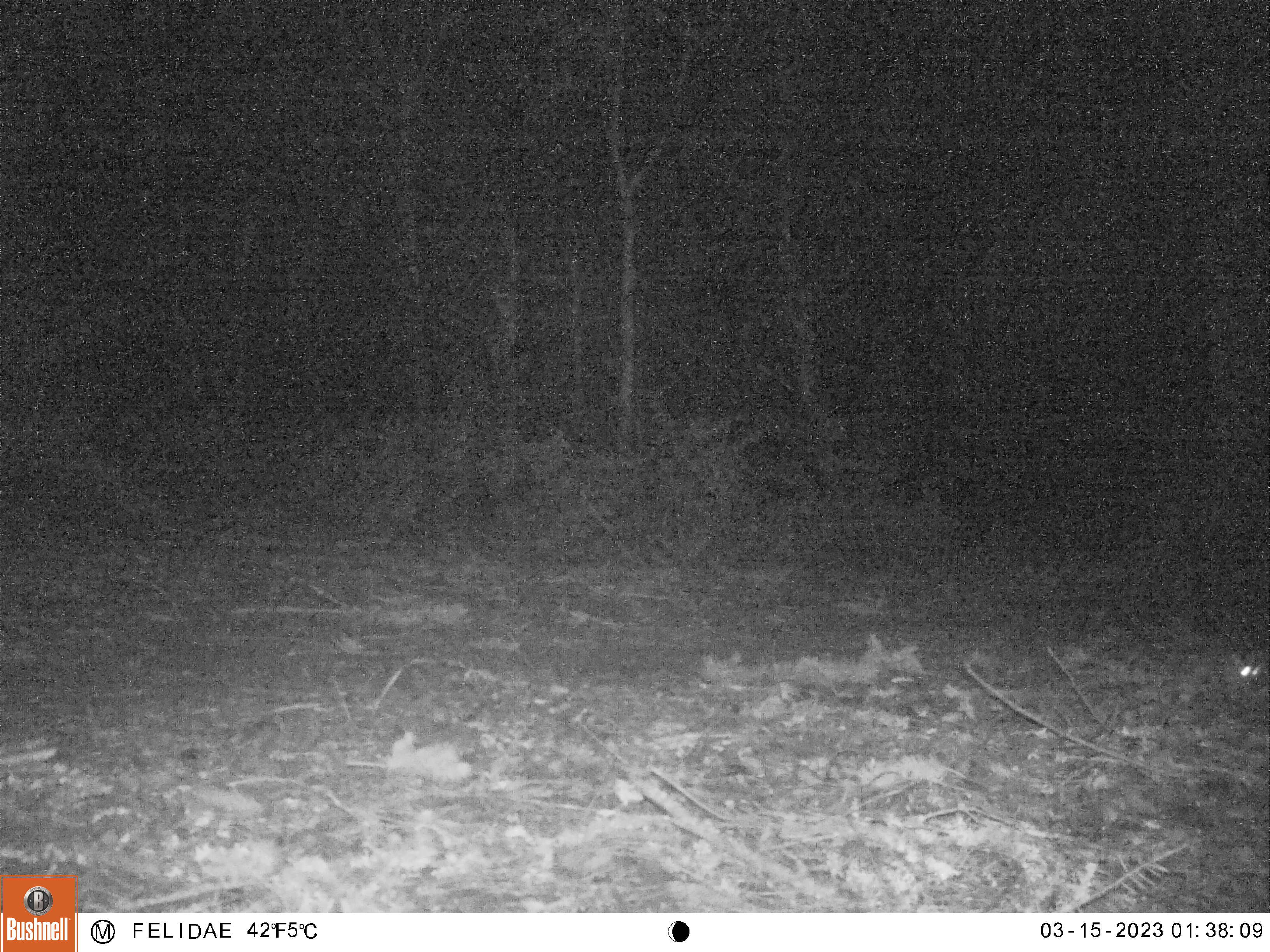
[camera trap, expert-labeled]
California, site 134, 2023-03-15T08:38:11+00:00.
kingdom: Animalia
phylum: Chordata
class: Mammalia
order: Rodentia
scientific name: Rodentia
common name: mouse or rat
Mouse or rat (Rodentia).